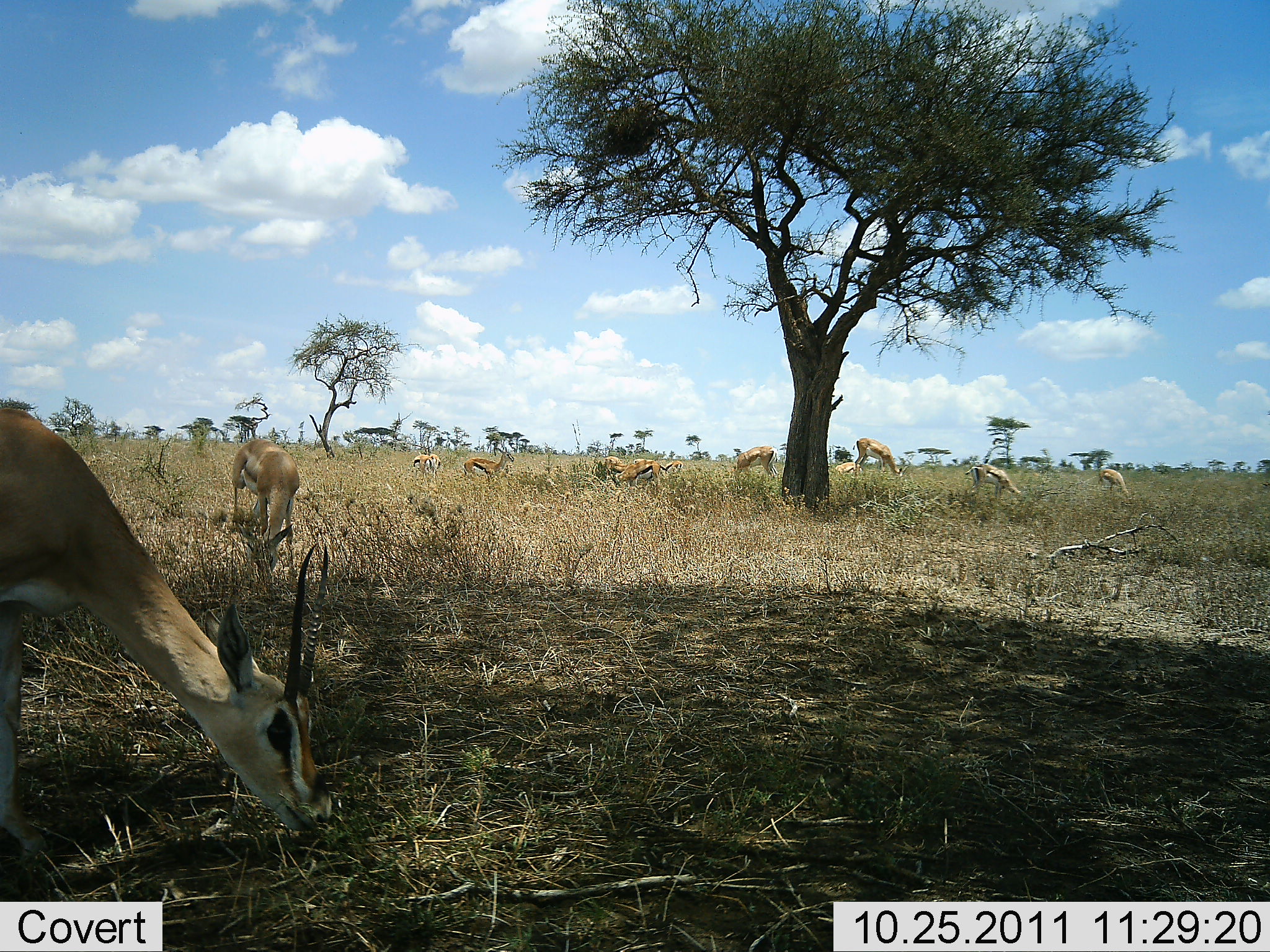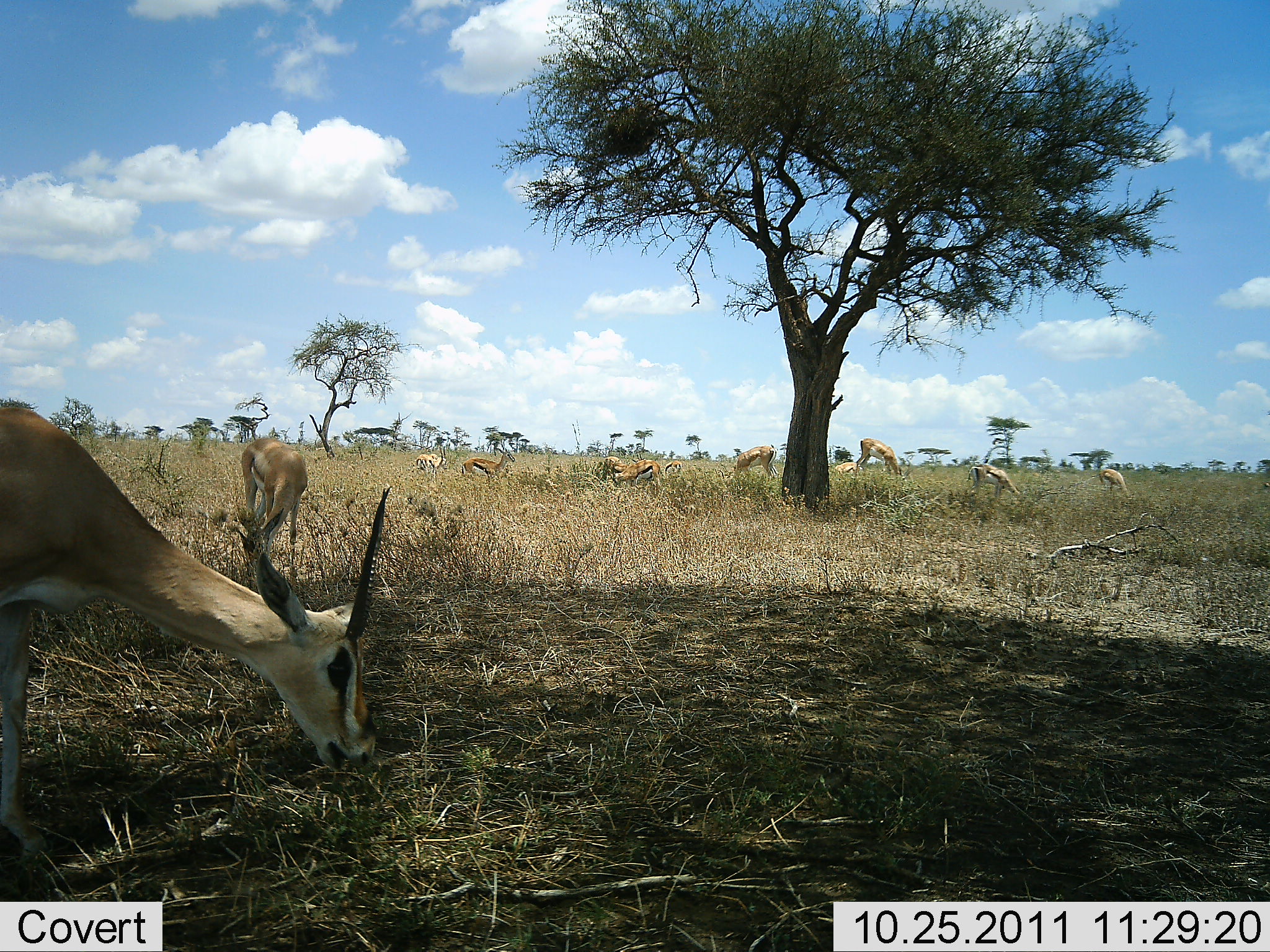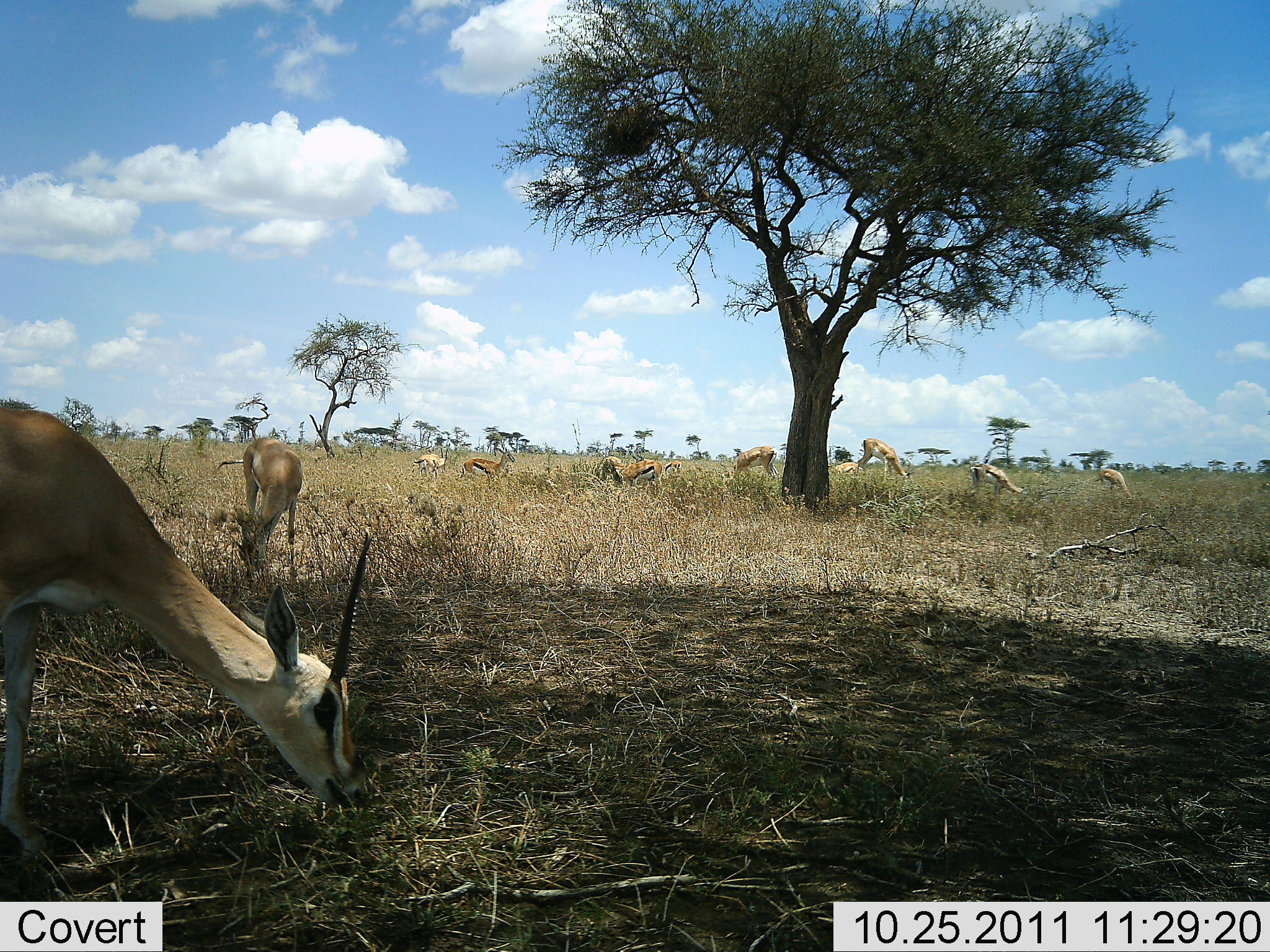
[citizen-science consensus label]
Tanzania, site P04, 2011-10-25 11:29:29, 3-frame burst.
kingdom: Animalia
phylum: Chordata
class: Mammalia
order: Artiodactyla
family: Bovidae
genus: Eudorcas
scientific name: Eudorcas thomsonii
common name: thomson's gazelle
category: gazellethomsons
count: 11-50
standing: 50%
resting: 0%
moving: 7%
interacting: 0%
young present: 7%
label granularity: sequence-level